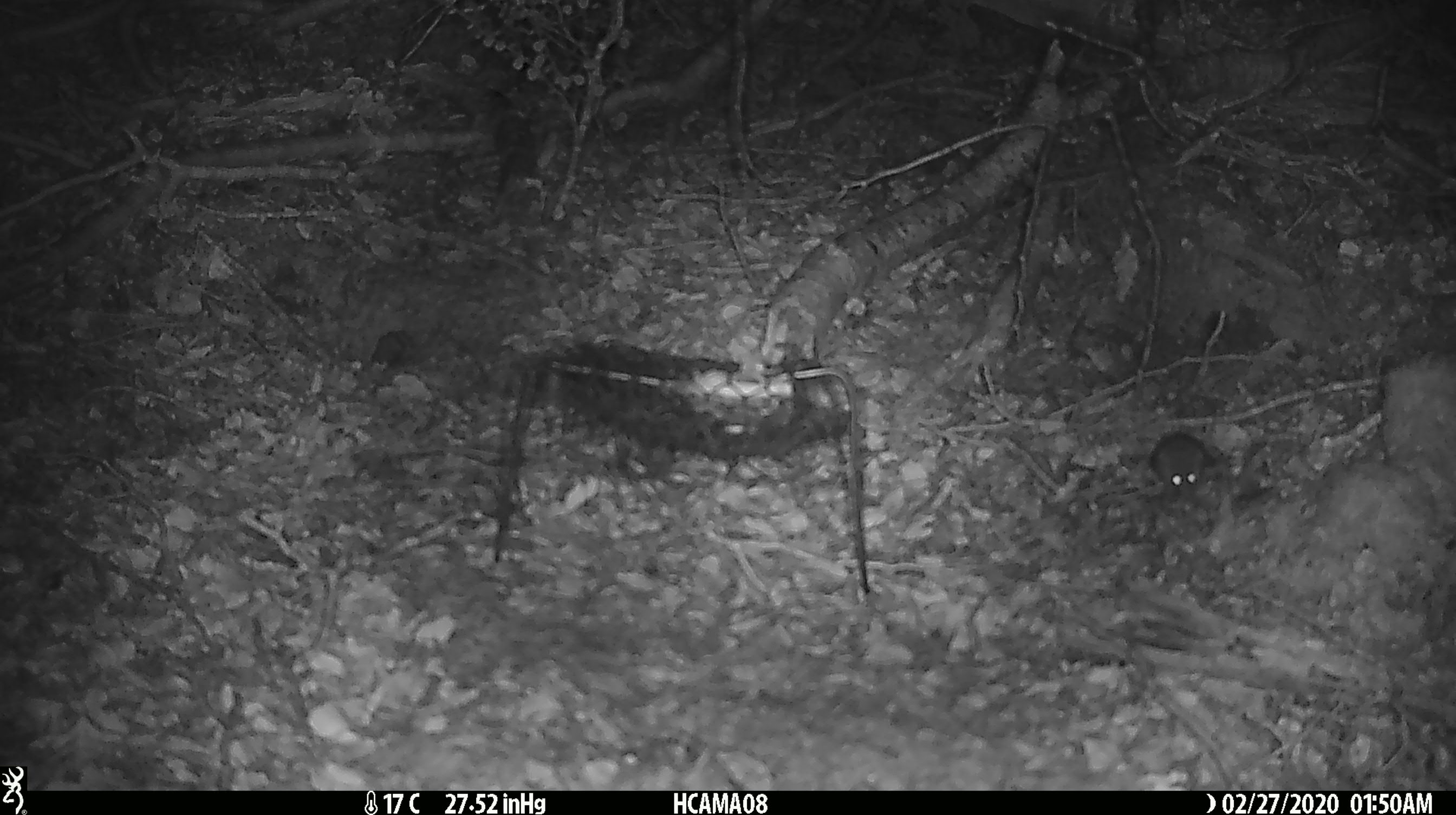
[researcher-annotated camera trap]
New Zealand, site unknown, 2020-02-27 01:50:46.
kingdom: Animalia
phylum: Chordata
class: Mammalia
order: Rodentia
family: Muridae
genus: Mus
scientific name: Mus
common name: mouse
Mouse (Mus).